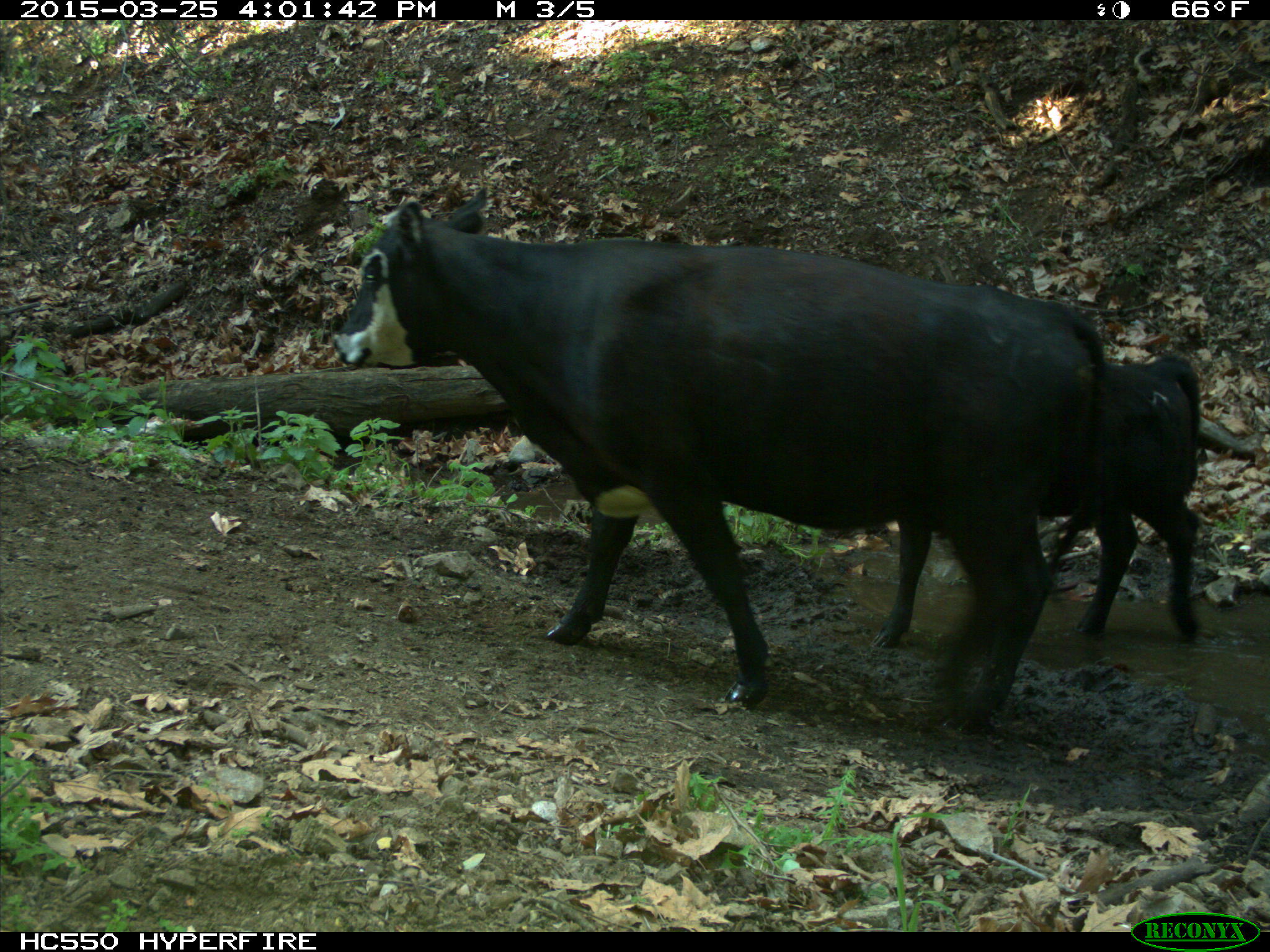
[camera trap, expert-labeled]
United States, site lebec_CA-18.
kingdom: Animalia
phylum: Chordata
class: Mammalia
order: Artiodactyla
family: Bovidae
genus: Bos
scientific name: Bos taurus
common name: domestic cow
Bos taurus (domestic cow).